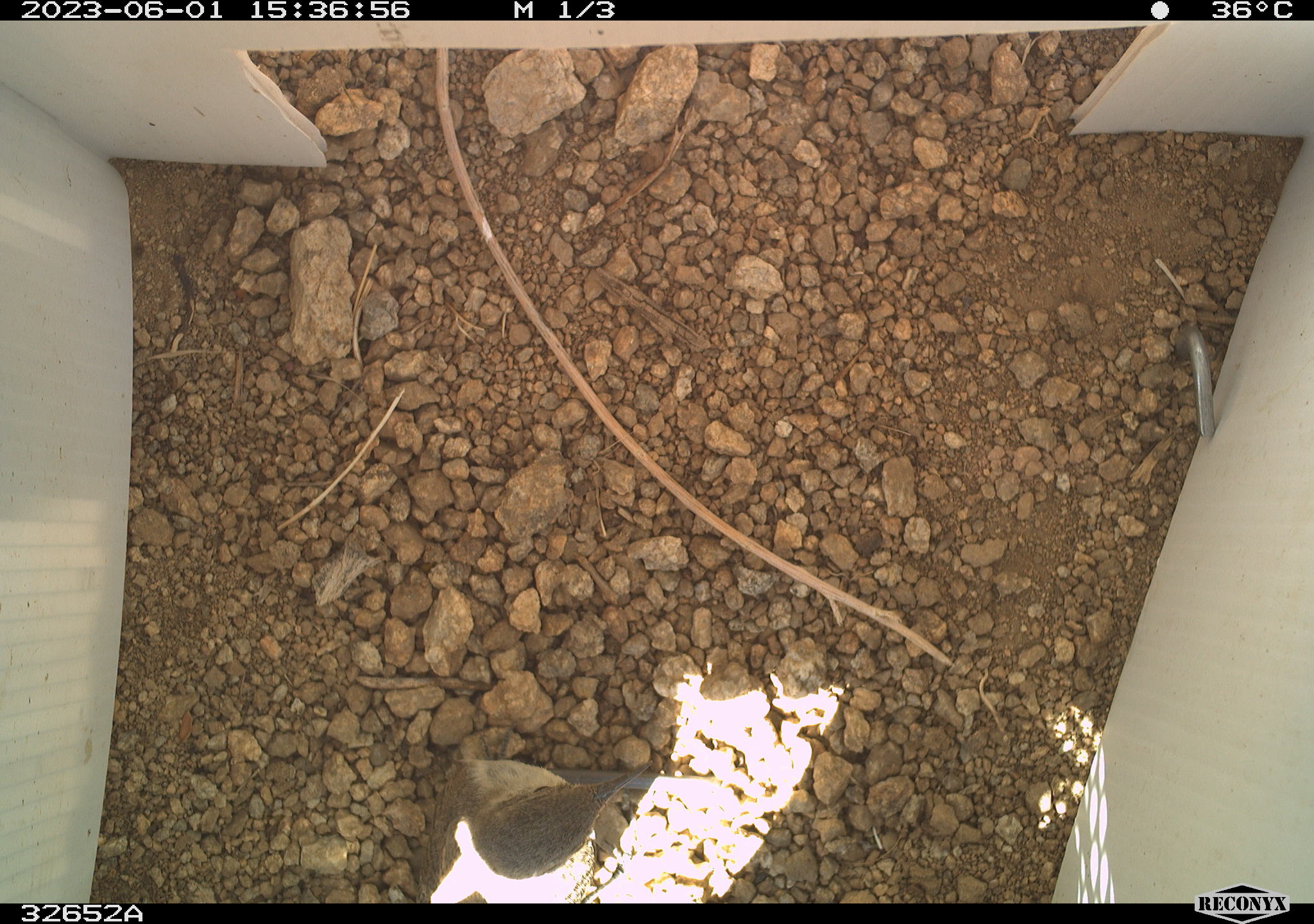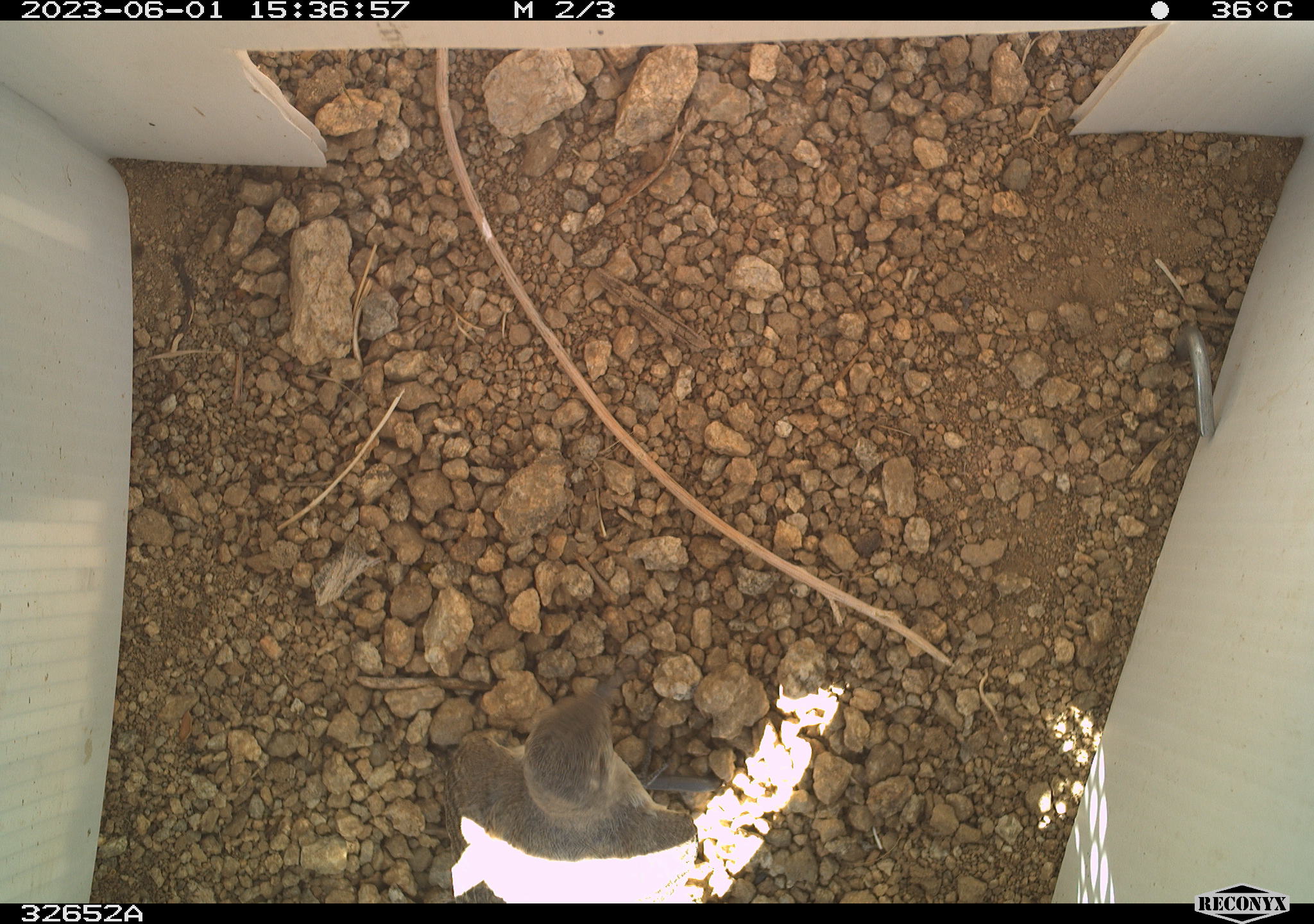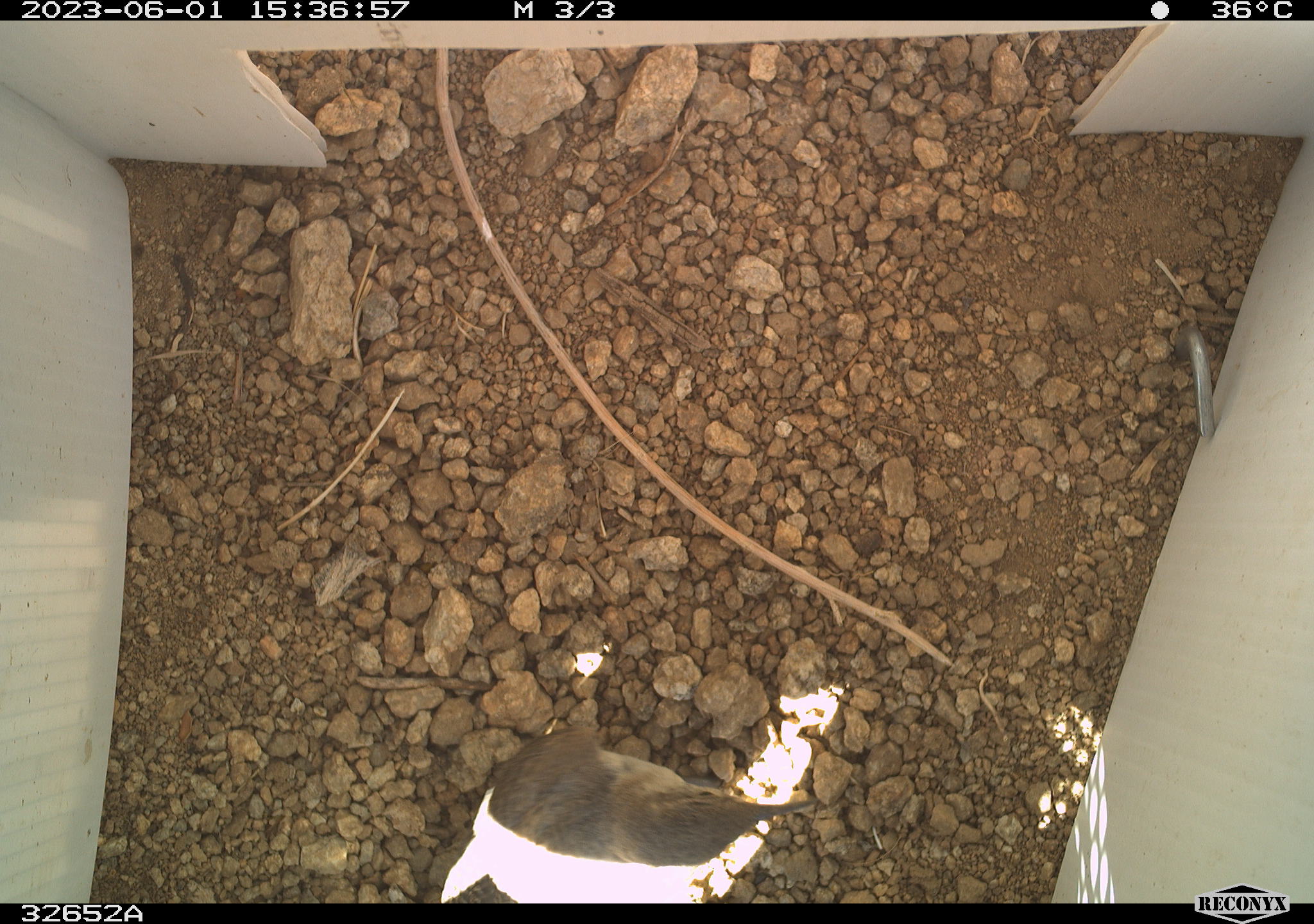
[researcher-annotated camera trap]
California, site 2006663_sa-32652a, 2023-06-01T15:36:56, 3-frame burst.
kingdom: Animalia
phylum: Chordata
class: Aves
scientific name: Aves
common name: bird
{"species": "bird (Aves)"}